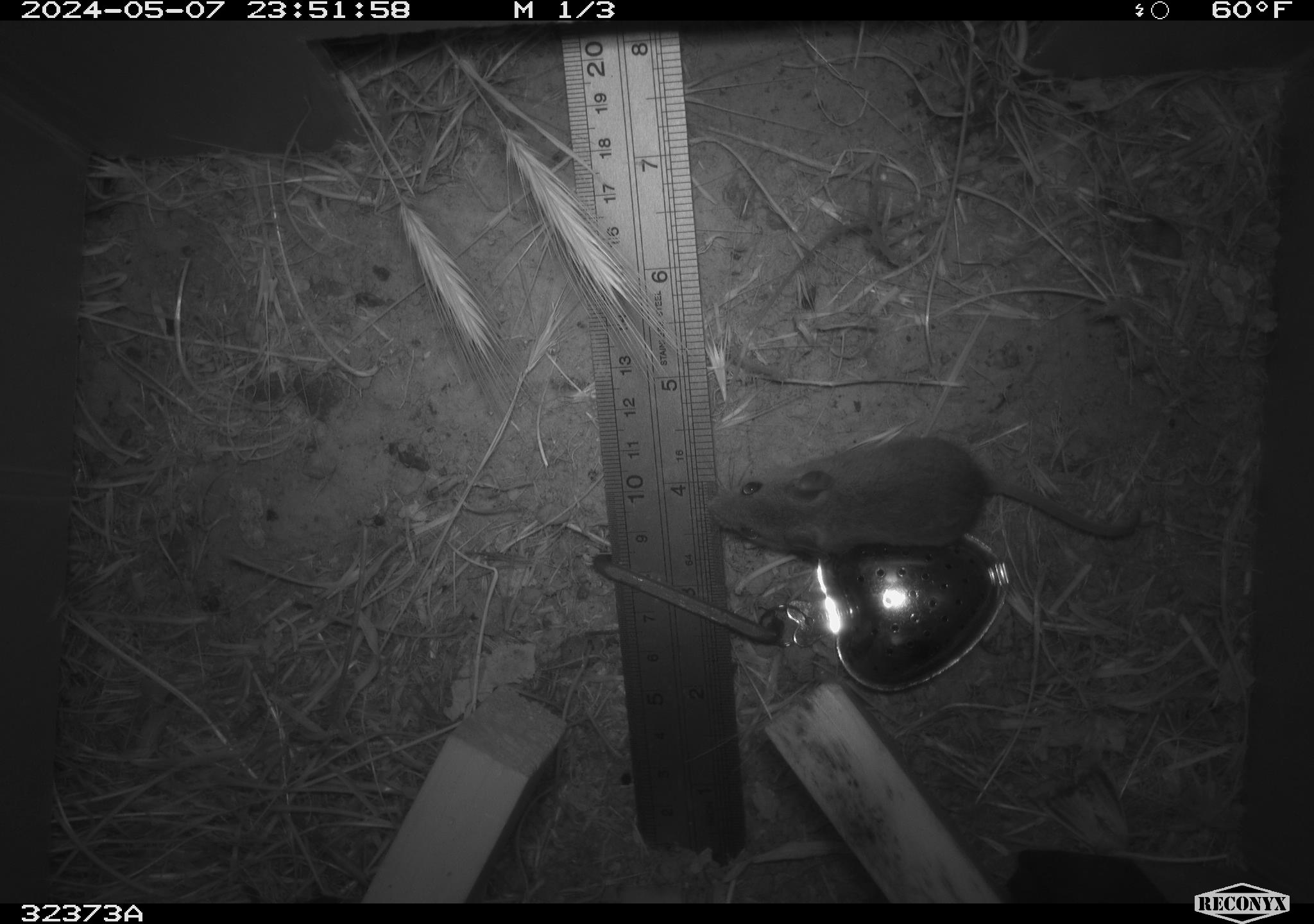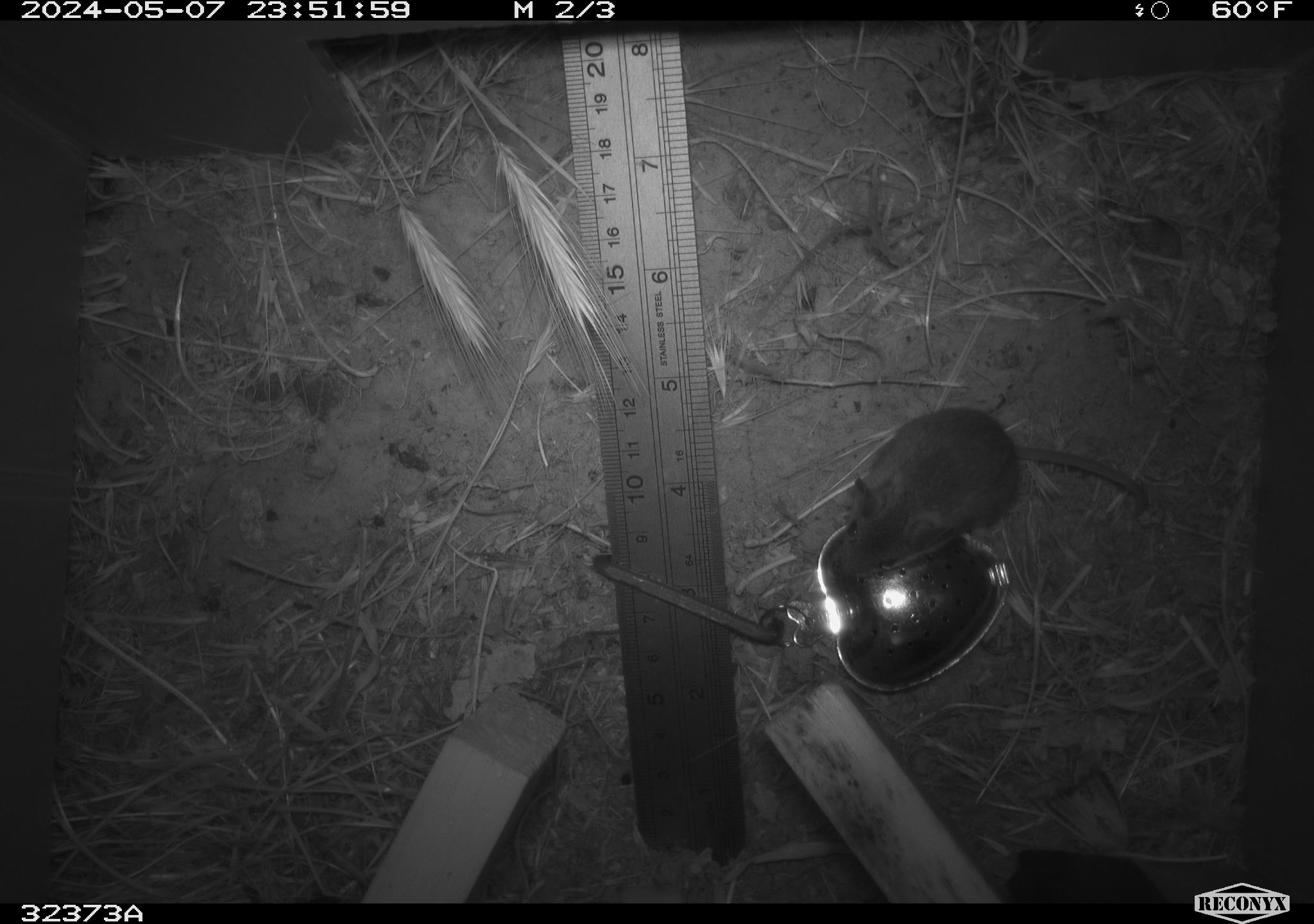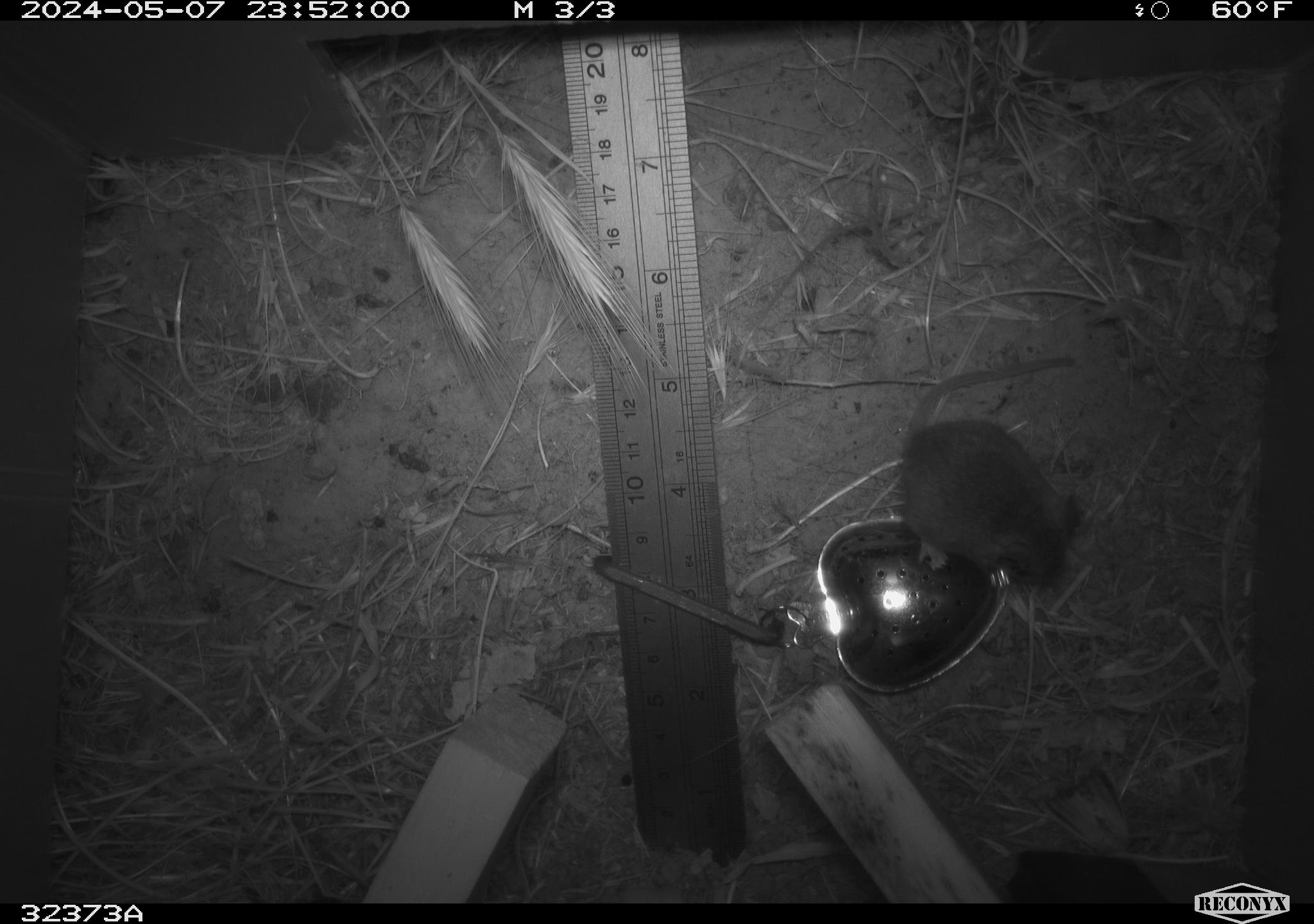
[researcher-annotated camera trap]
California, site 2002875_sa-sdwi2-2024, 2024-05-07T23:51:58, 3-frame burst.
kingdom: Animalia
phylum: Chordata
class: Mammalia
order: Rodentia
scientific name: Rodentia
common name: mouse species